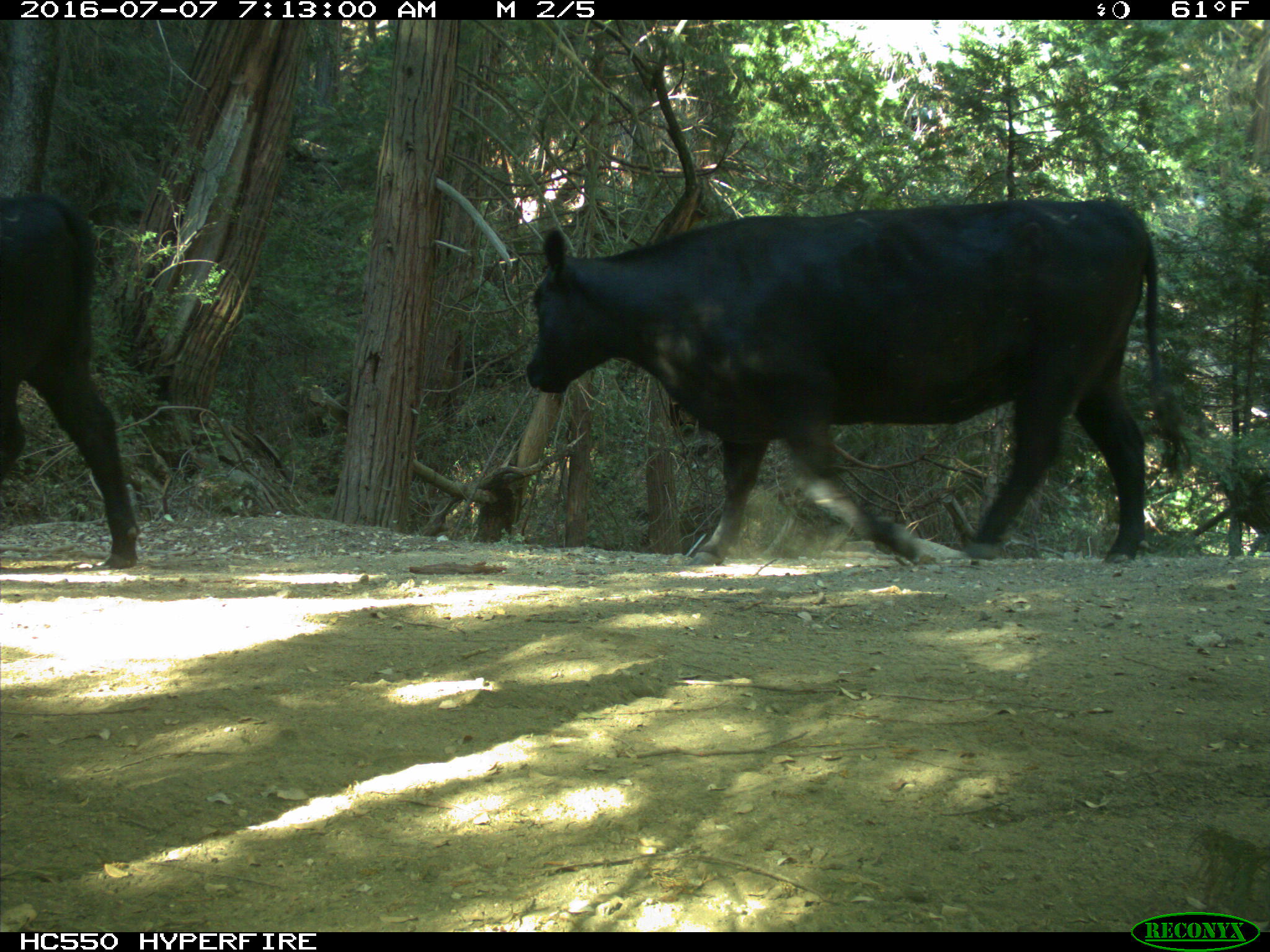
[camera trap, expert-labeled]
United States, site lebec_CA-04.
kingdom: Animalia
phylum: Chordata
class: Mammalia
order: Artiodactyla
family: Bovidae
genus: Bos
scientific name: Bos taurus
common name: domestic cow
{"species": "Bos taurus (domestic cow)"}